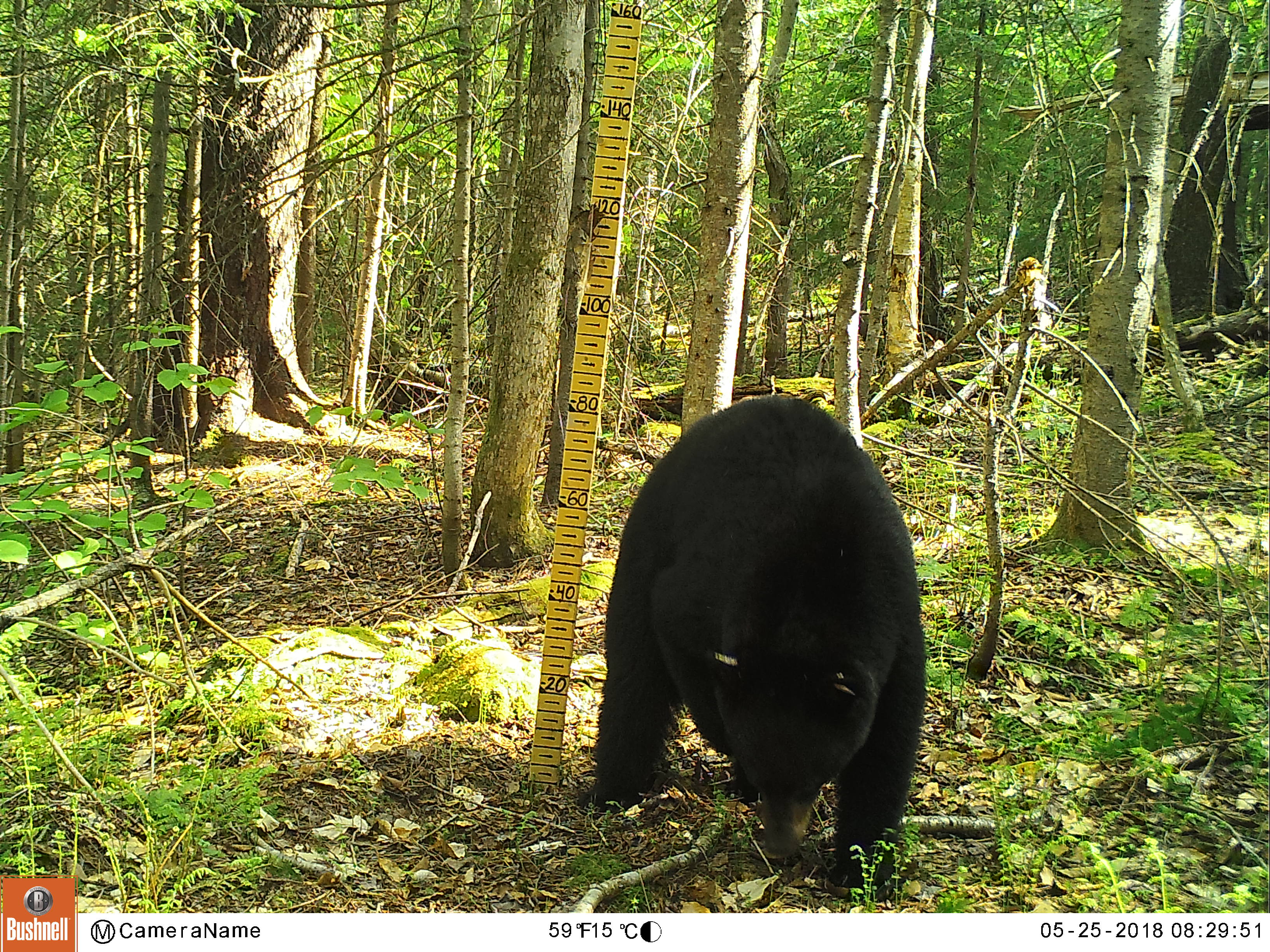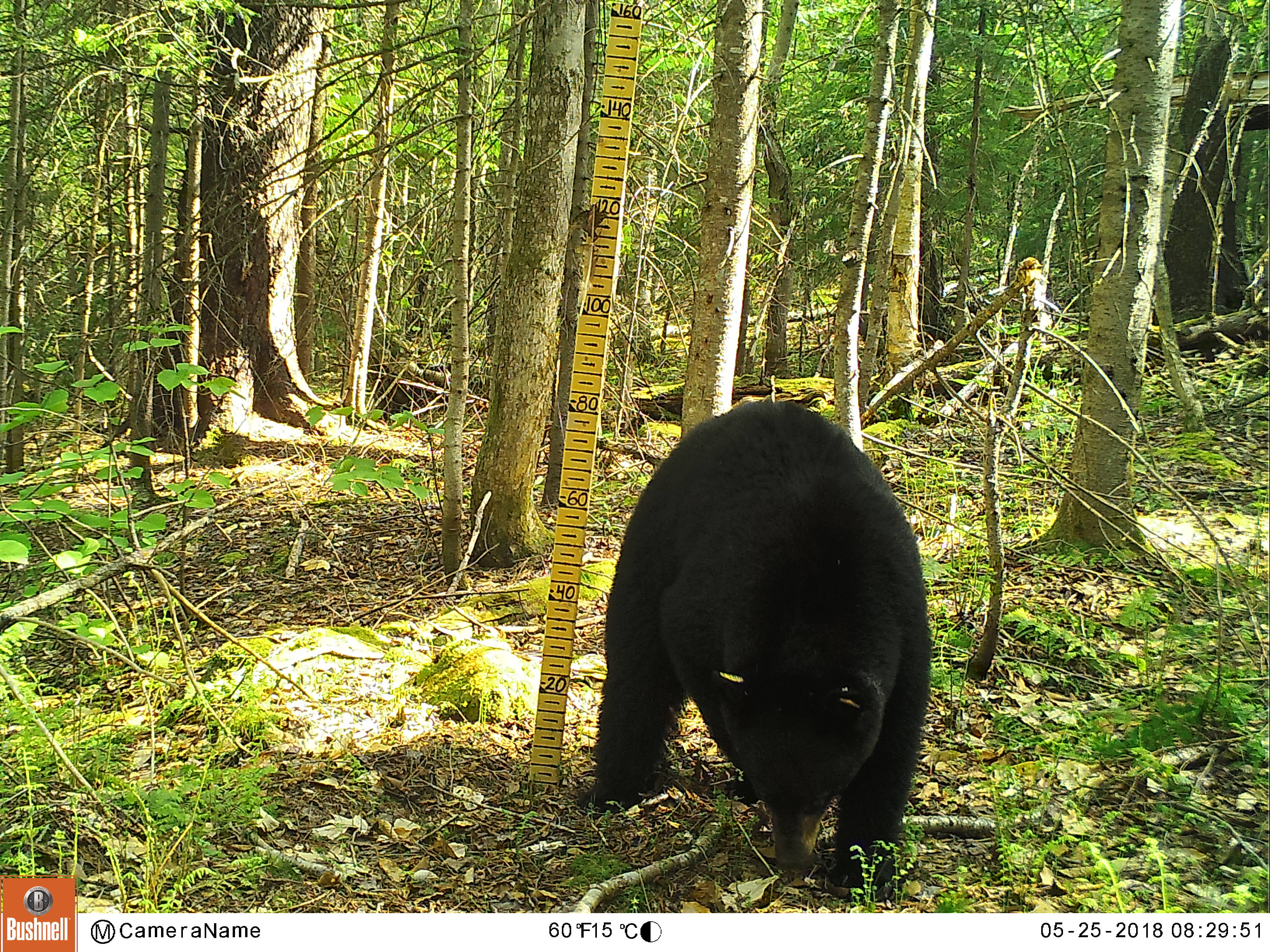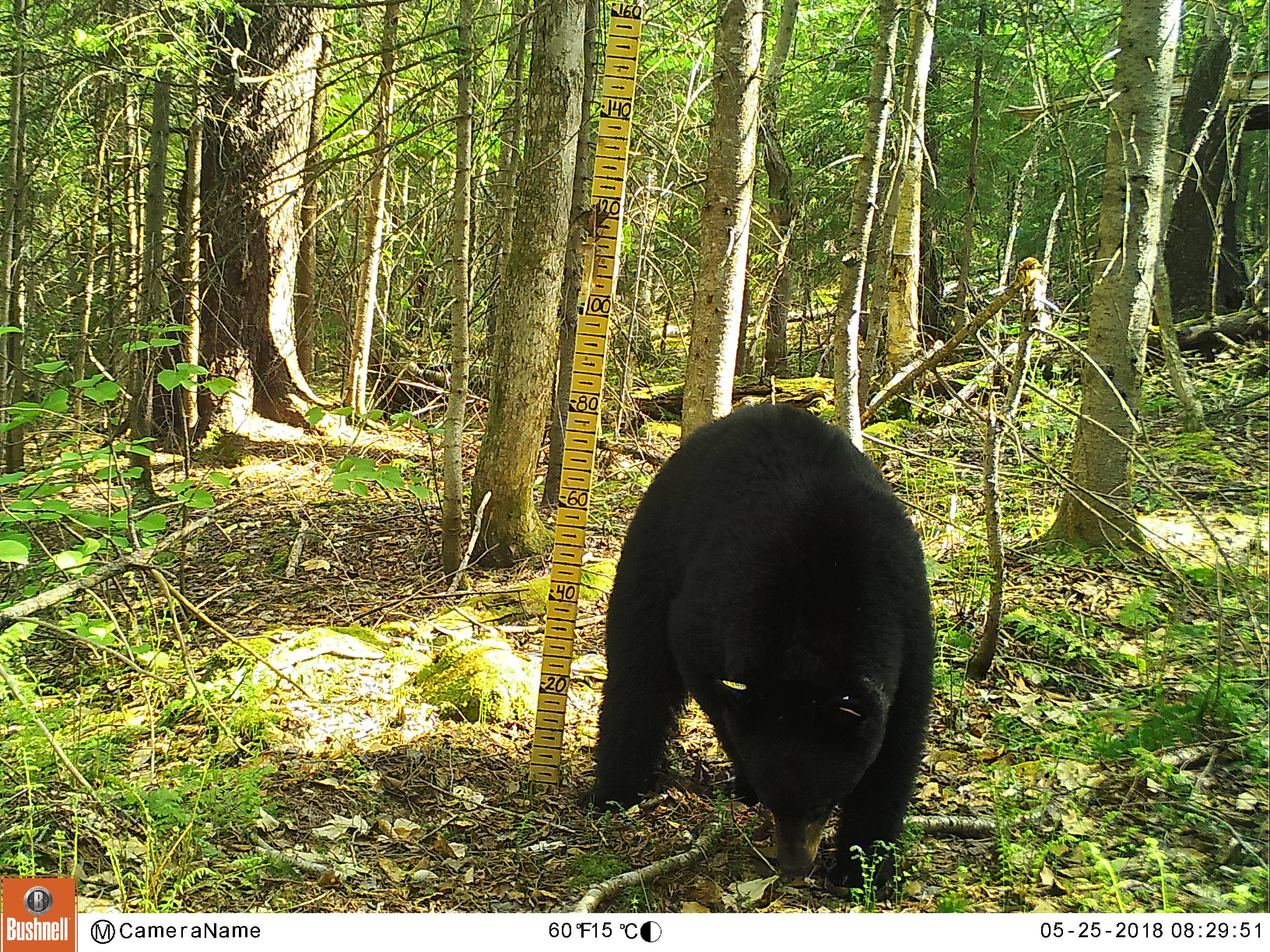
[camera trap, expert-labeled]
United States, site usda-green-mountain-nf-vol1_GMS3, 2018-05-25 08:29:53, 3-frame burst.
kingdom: Animalia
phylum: Chordata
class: Mammalia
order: Carnivora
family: Ursidae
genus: Ursus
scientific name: Ursus americanus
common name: black bear